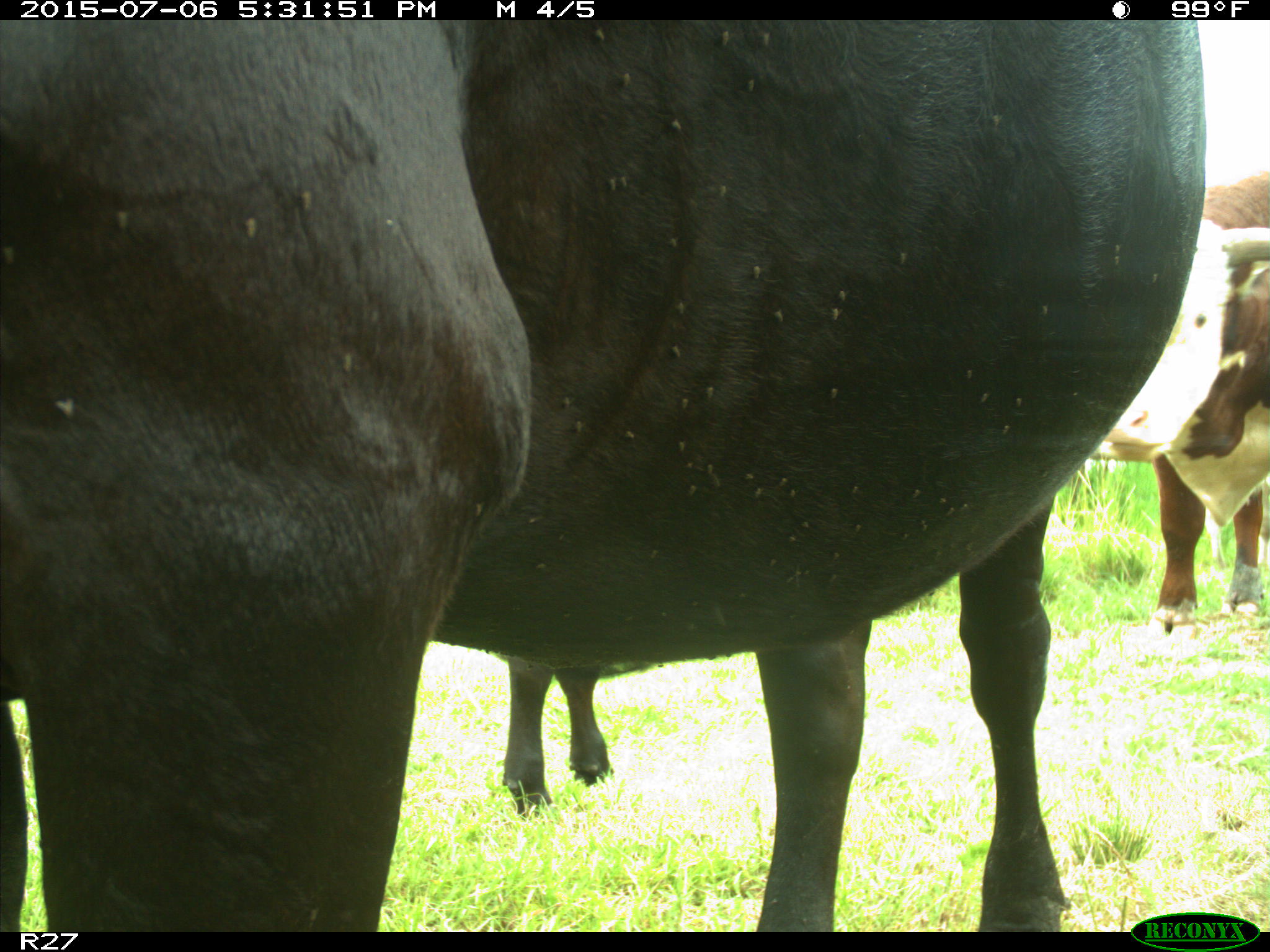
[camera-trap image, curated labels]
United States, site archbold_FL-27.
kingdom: Animalia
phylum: Chordata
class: Mammalia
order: Artiodactyla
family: Bovidae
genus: Bos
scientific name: Bos taurus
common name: domestic cow